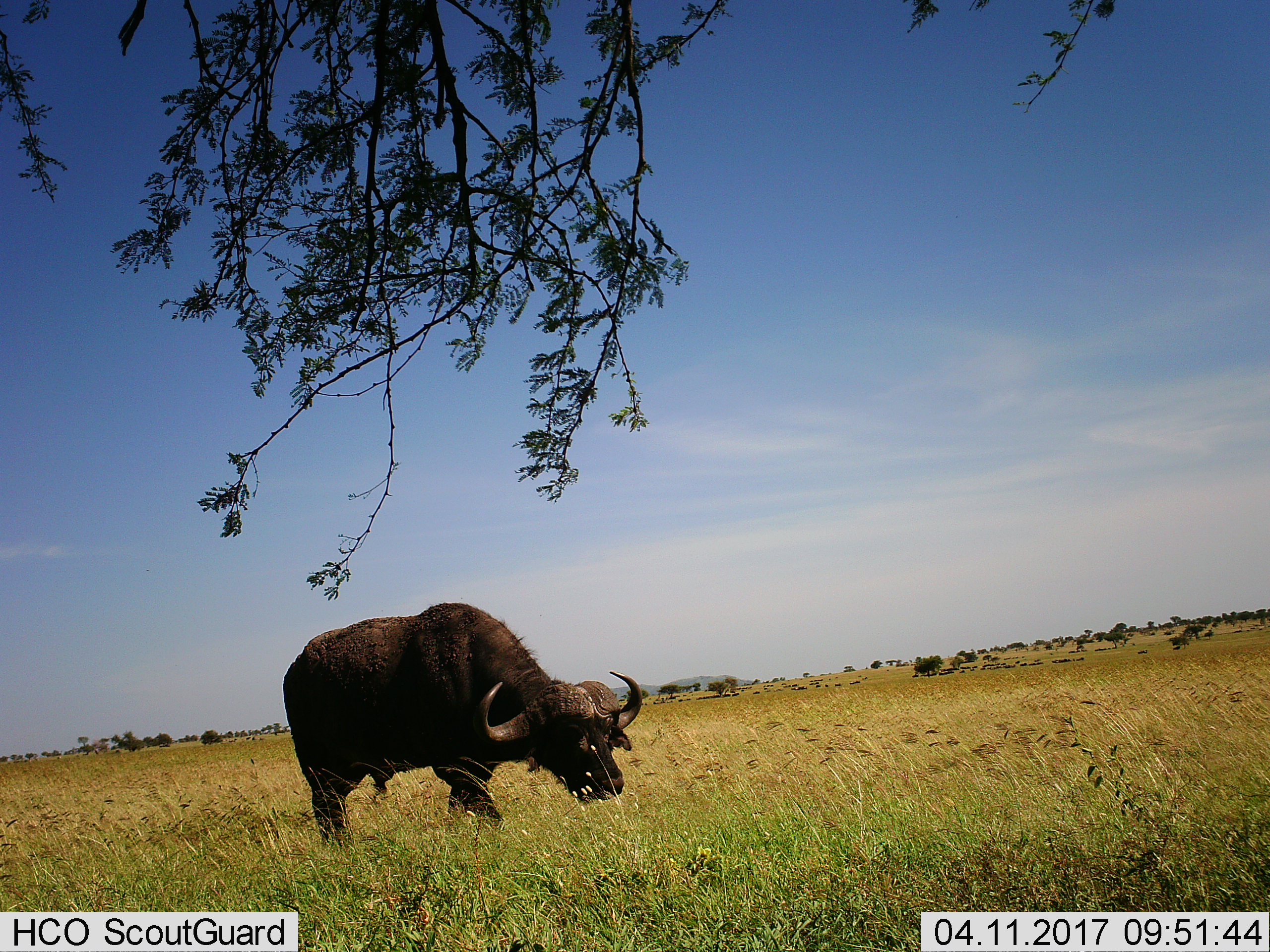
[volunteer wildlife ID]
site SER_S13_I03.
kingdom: Animalia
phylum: Chordata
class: Mammalia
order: Artiodactyla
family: Bovidae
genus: Syncerus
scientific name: Syncerus caffer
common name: african buffalo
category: buffalo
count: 1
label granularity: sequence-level